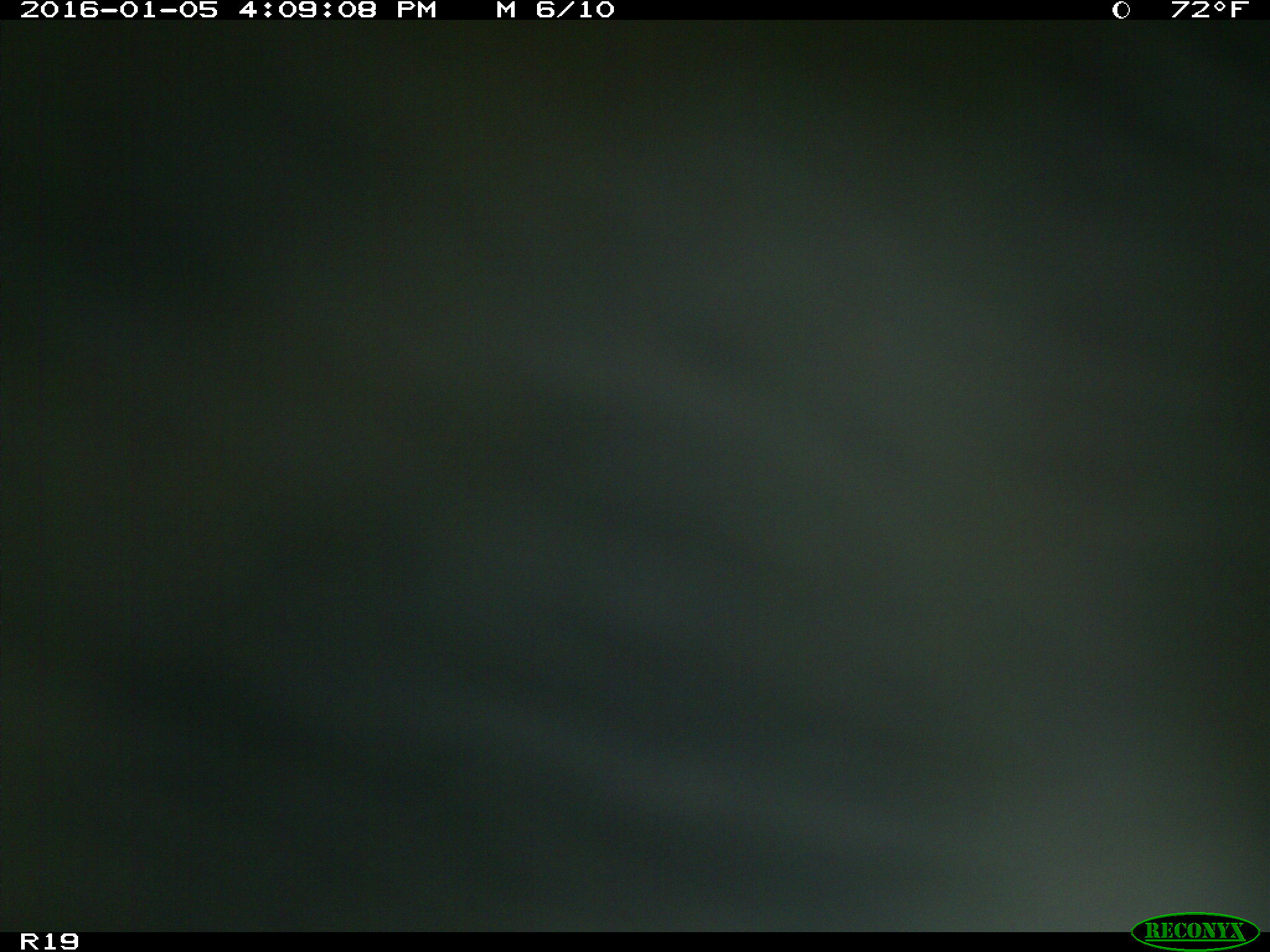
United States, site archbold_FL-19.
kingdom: Animalia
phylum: Chordata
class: Mammalia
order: Artiodactyla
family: Bovidae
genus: Bos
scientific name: Bos taurus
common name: domestic cow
Bos taurus (domestic cow).